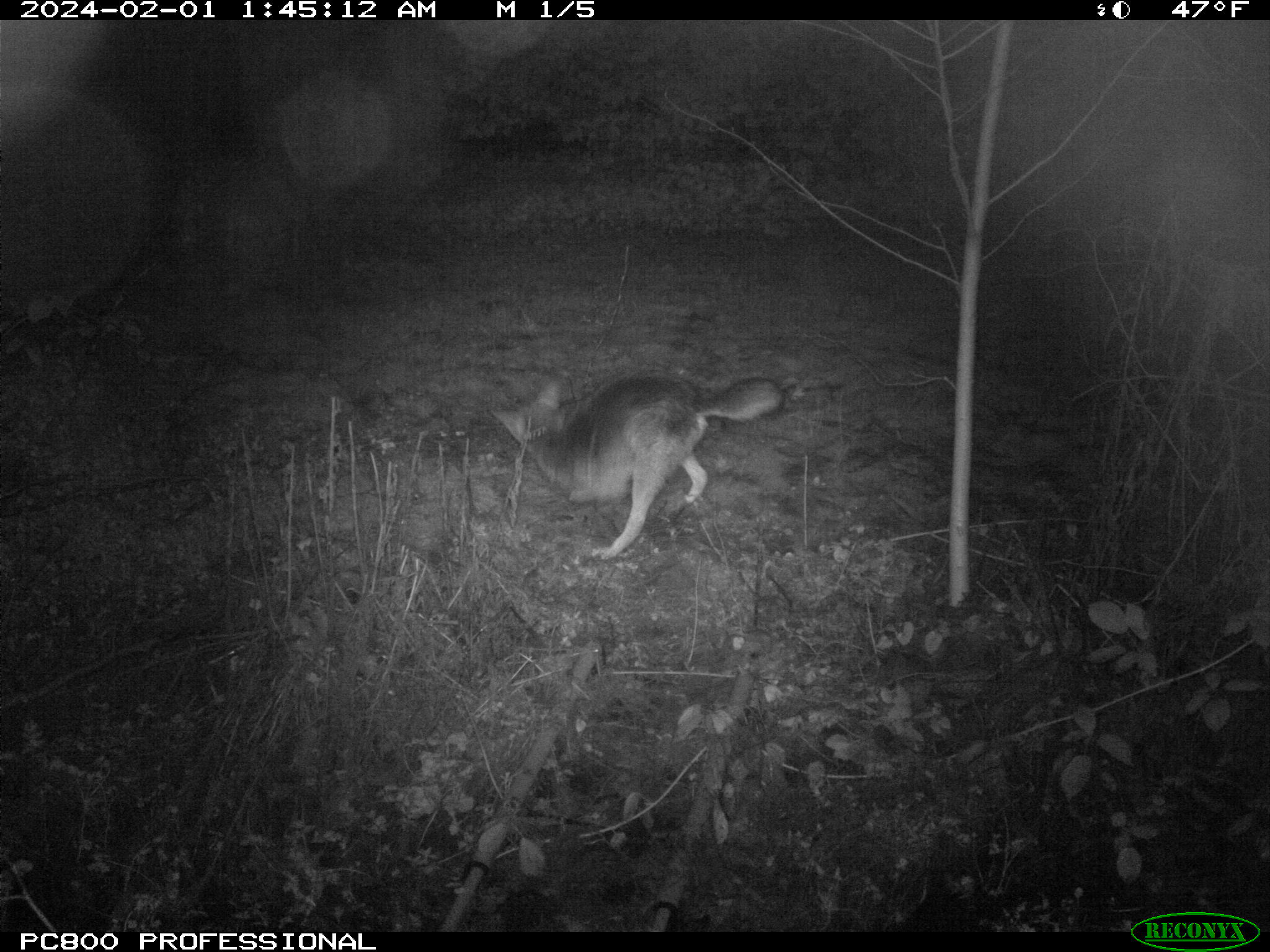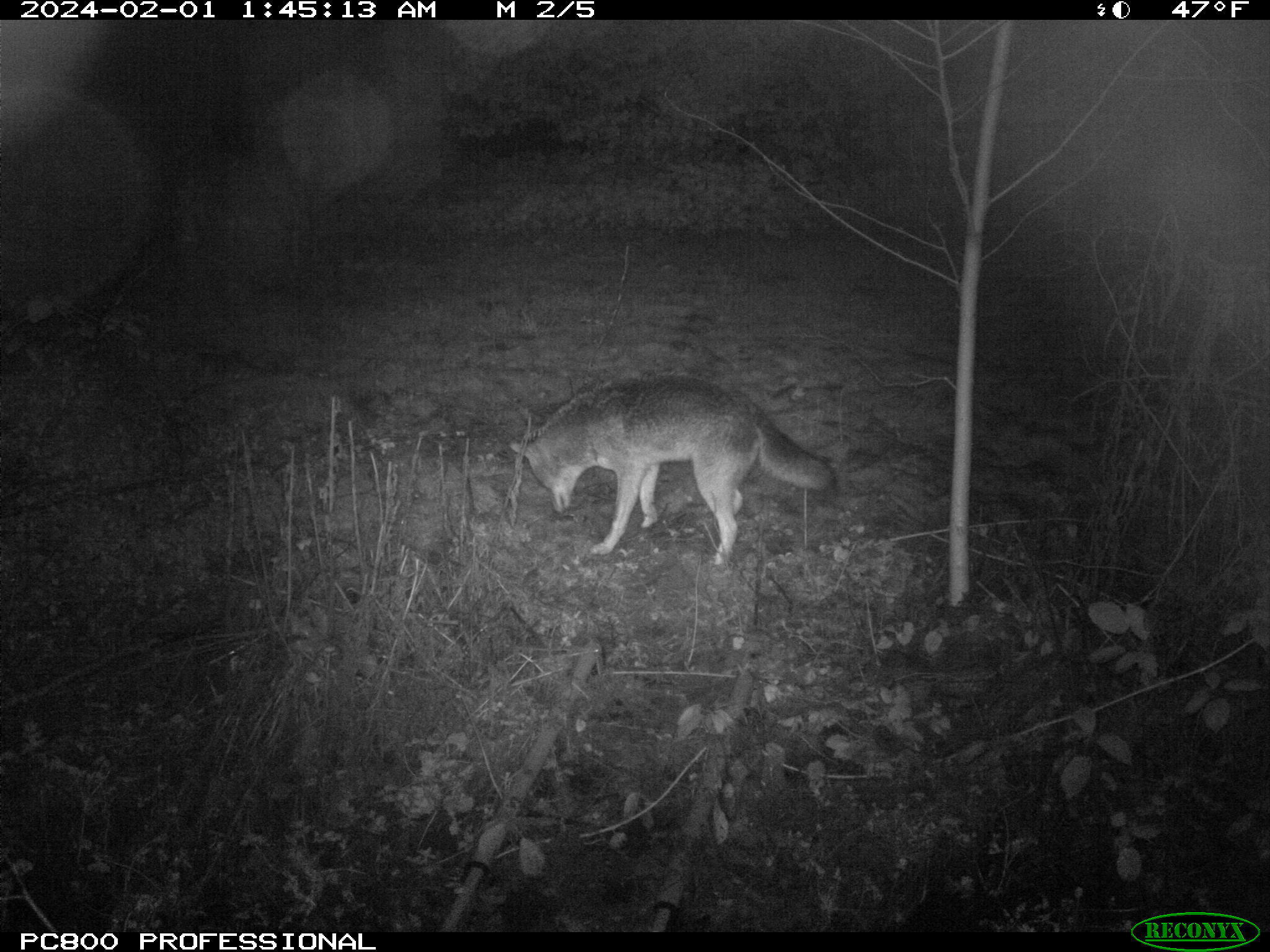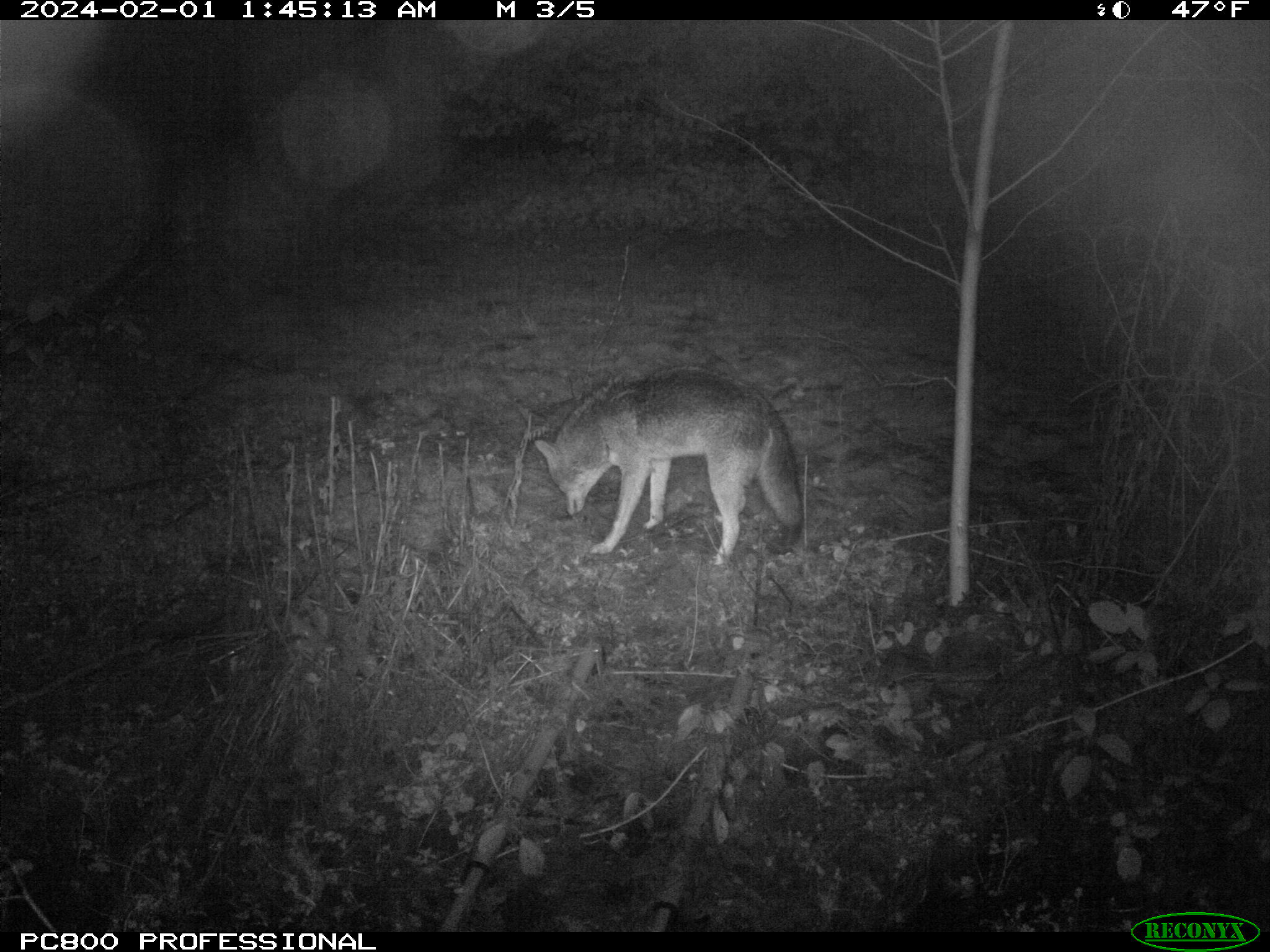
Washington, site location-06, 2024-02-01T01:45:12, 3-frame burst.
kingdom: Animalia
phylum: Chordata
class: Mammalia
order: Carnivora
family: Canidae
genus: Canis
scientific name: Canis latrans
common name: coyote